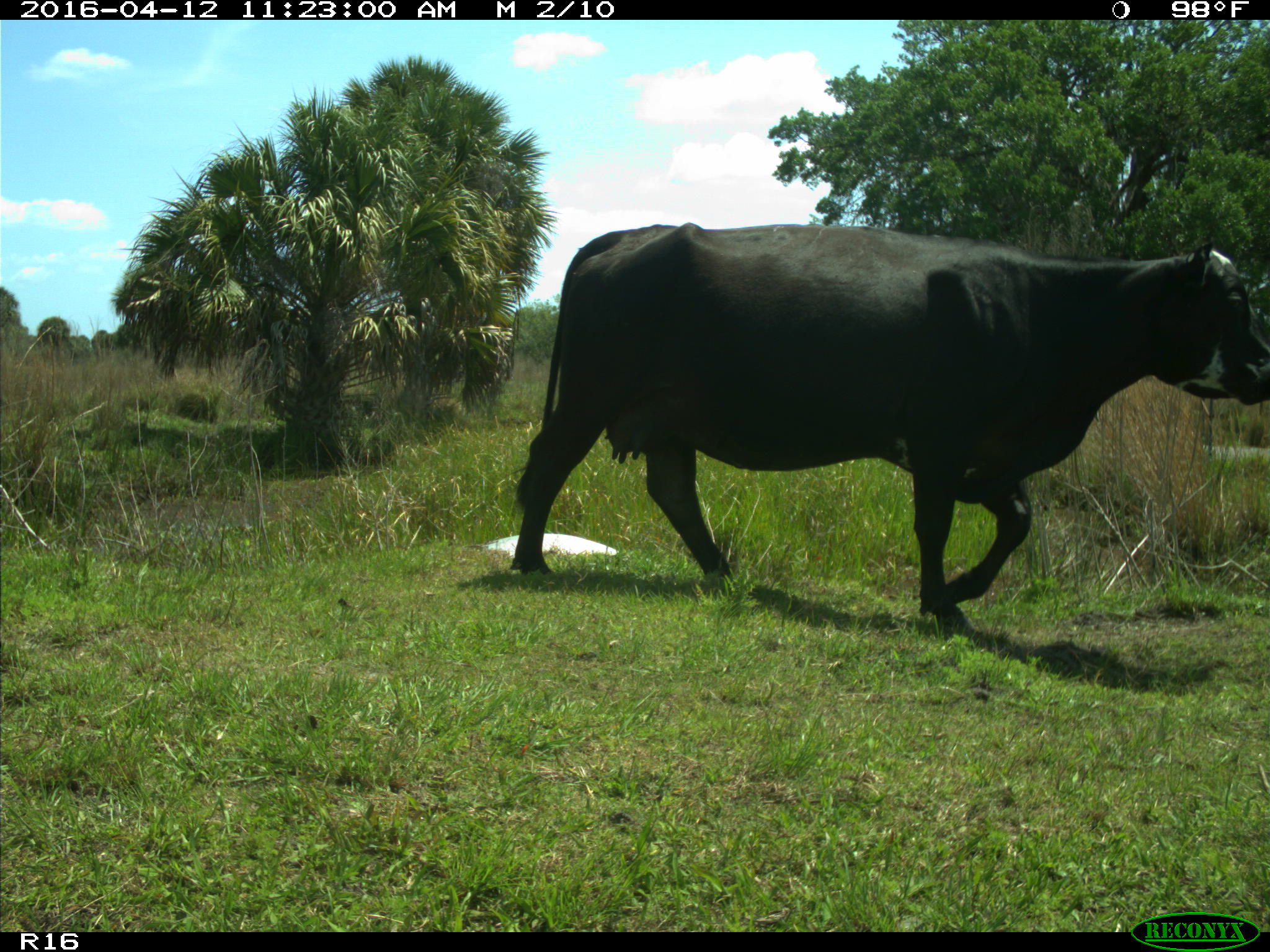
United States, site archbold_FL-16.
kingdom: Animalia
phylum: Chordata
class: Mammalia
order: Artiodactyla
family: Bovidae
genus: Bos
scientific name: Bos taurus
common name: domestic cow